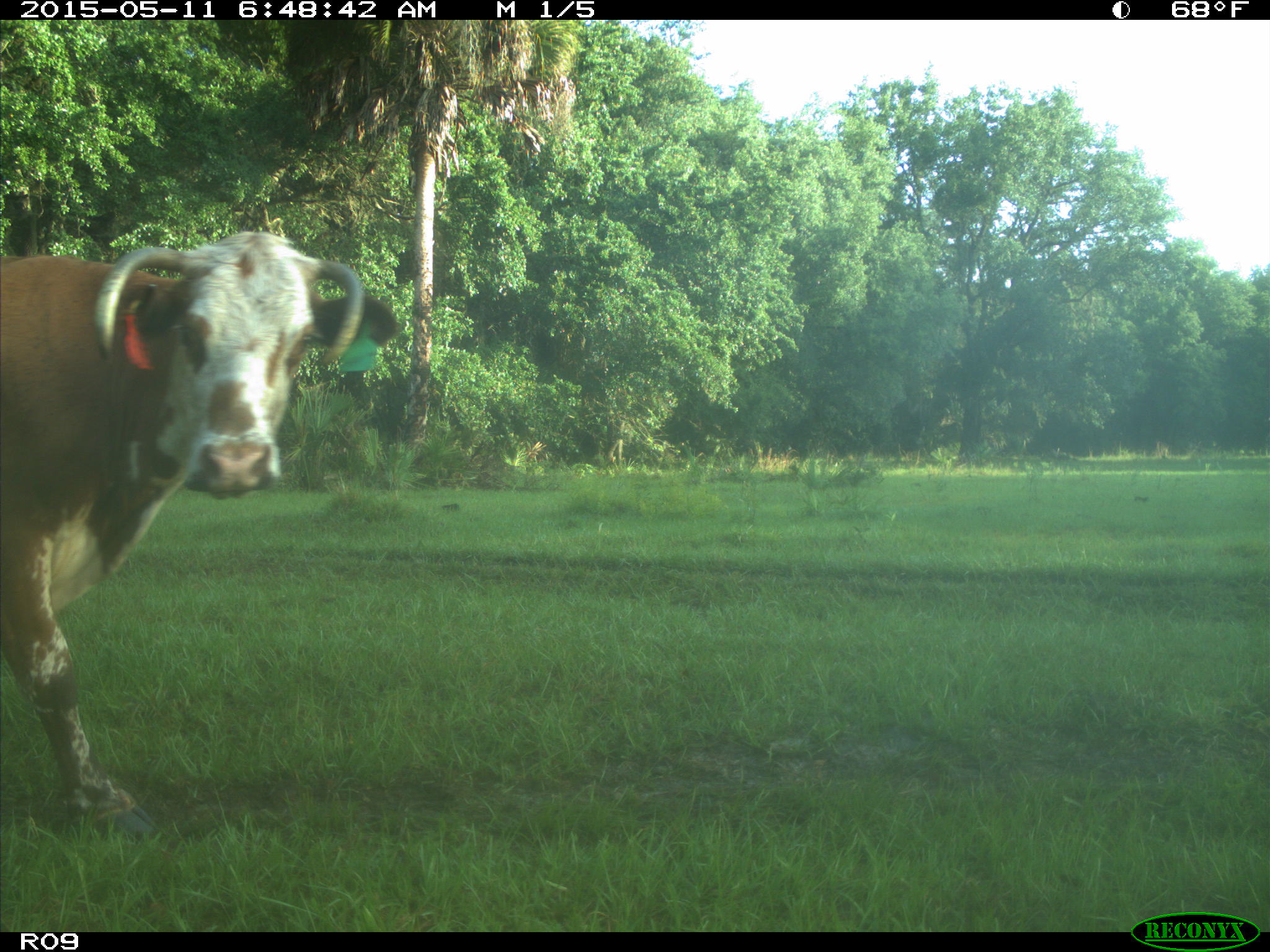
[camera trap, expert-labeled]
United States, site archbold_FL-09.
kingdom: Animalia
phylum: Chordata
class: Mammalia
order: Artiodactyla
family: Bovidae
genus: Bos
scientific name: Bos taurus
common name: domestic cow